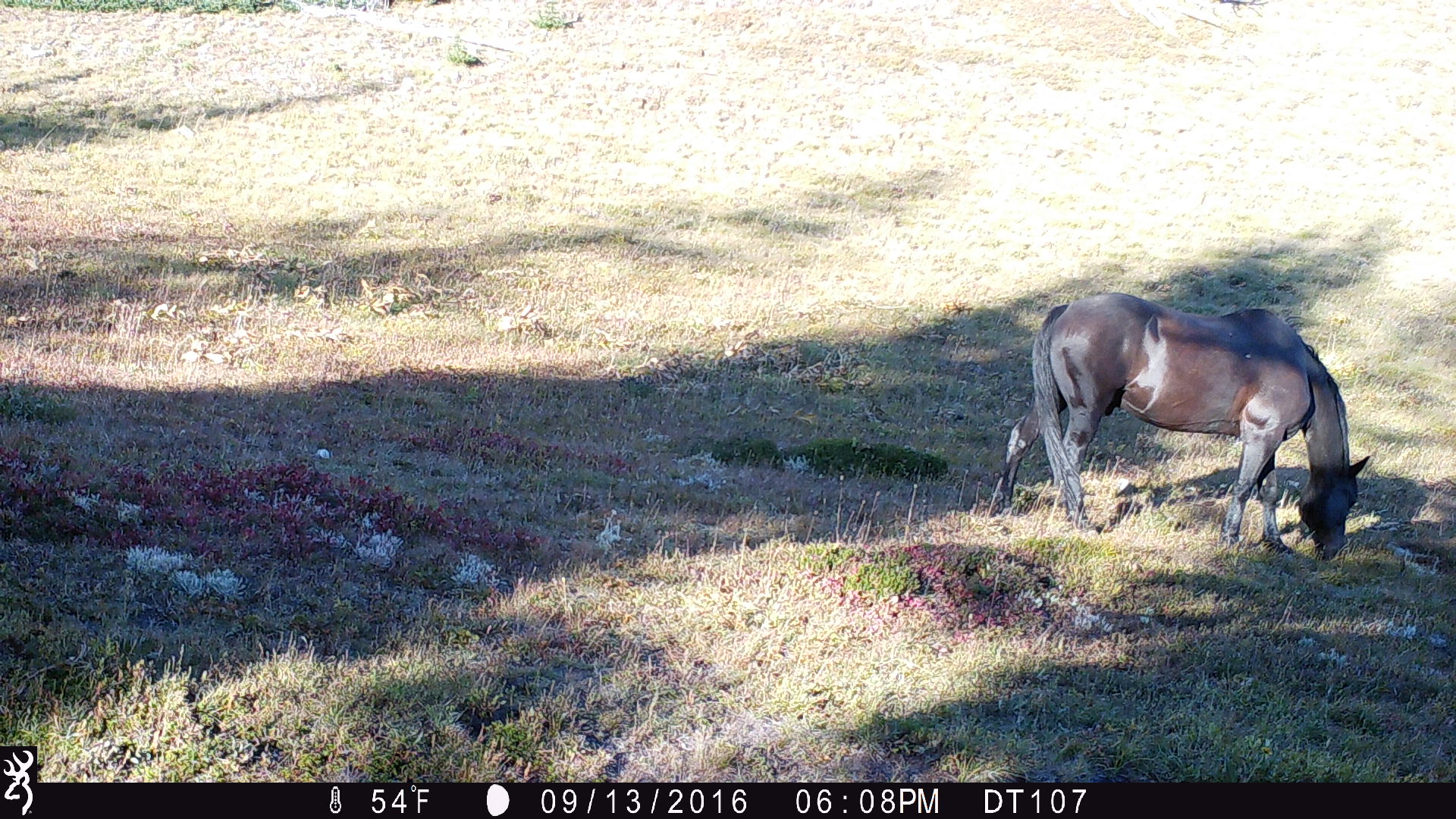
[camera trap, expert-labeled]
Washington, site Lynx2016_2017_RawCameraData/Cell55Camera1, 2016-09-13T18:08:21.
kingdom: Animalia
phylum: Chordata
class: Mammalia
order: Perissodactyla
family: Equidae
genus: Equus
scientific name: Equus caballus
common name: domestic horse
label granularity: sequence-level